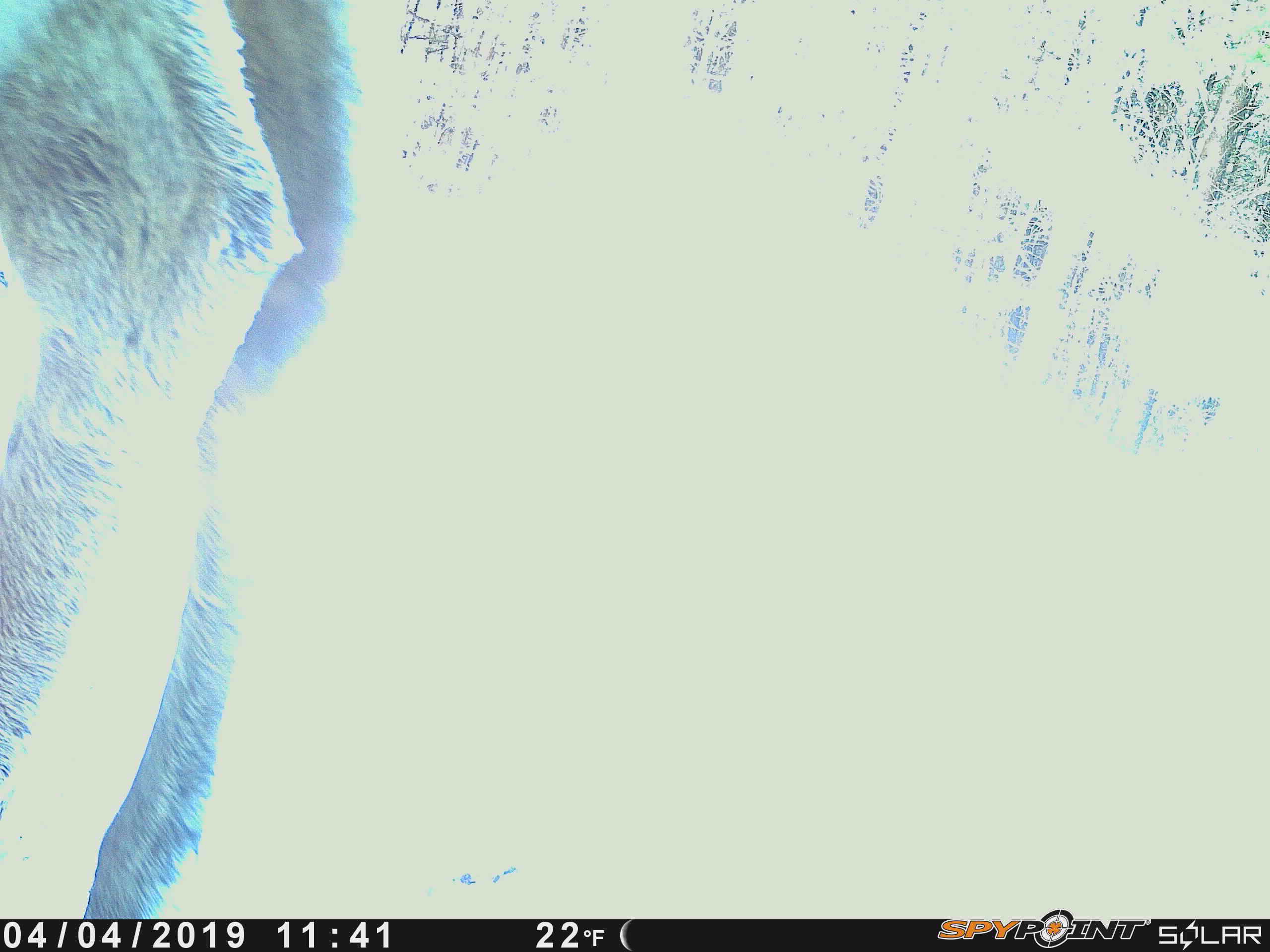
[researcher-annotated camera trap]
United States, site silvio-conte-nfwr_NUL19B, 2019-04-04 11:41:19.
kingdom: Animalia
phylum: Chordata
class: Mammalia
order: Artiodactyla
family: Cervidae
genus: Alces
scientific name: Alces alces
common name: moose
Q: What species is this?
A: Moose (Alces alces).